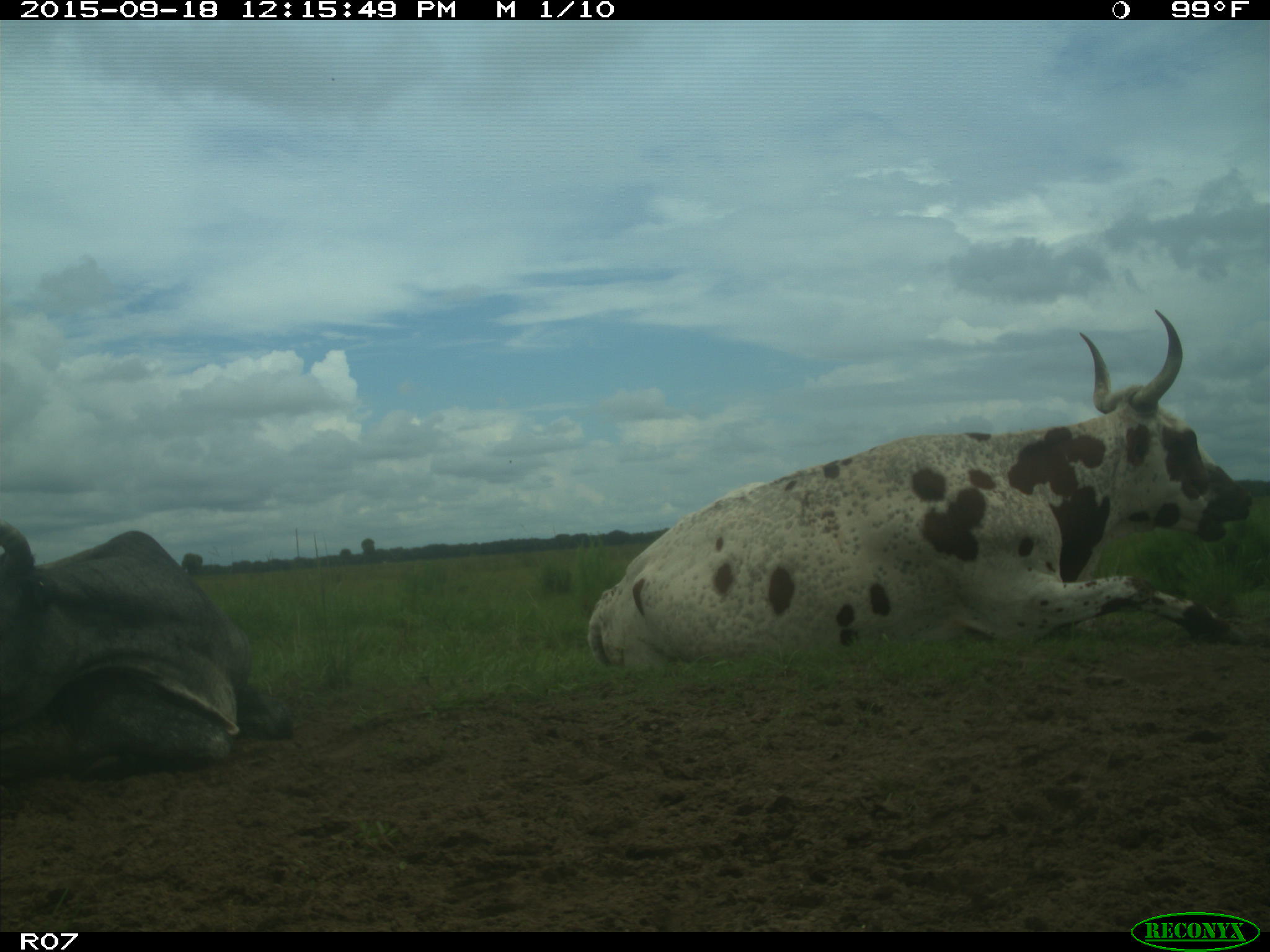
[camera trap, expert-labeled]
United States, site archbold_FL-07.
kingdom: Animalia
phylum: Chordata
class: Mammalia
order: Artiodactyla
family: Bovidae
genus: Bos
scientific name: Bos taurus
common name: domestic cow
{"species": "Bos taurus (domestic cow)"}